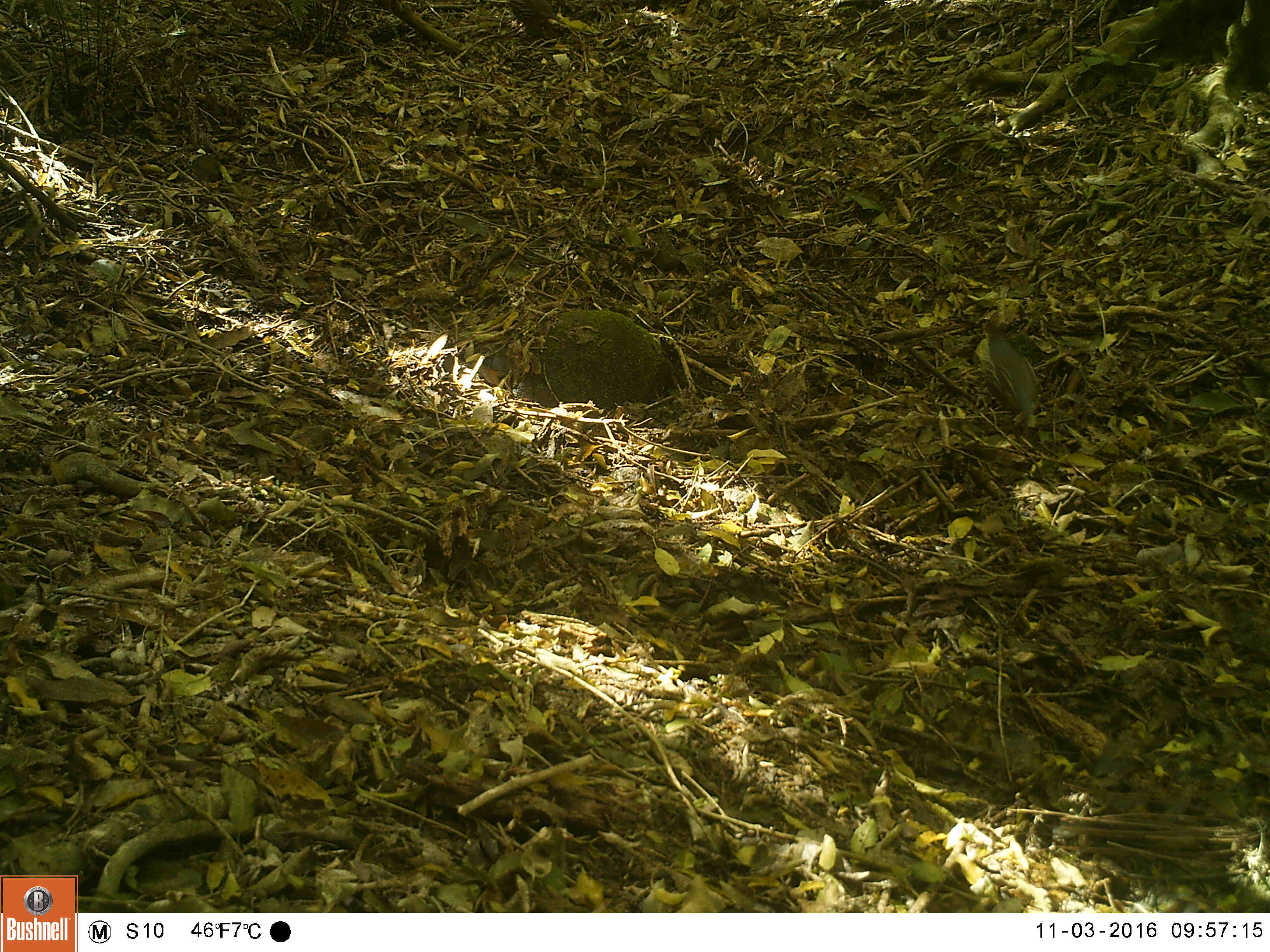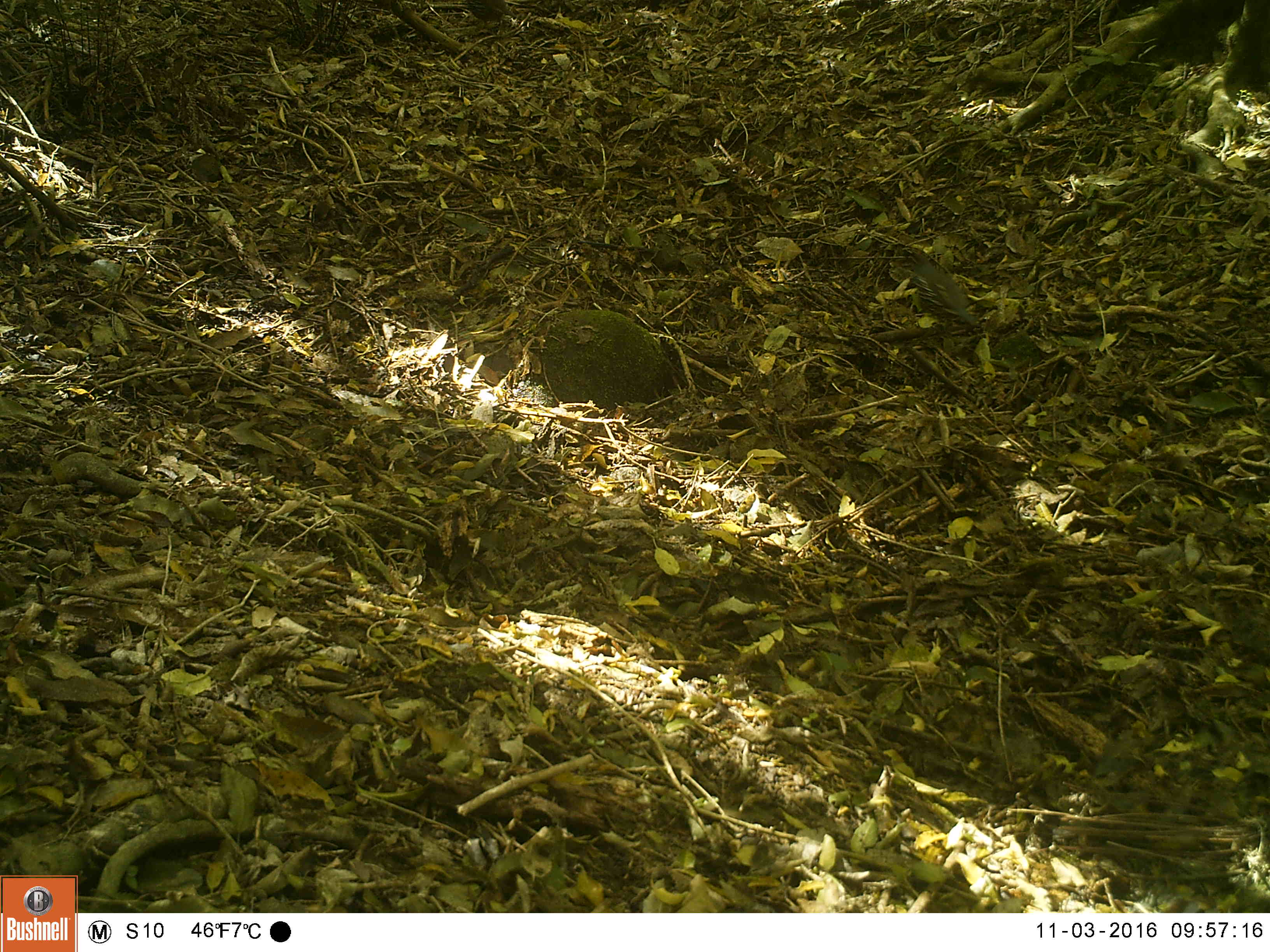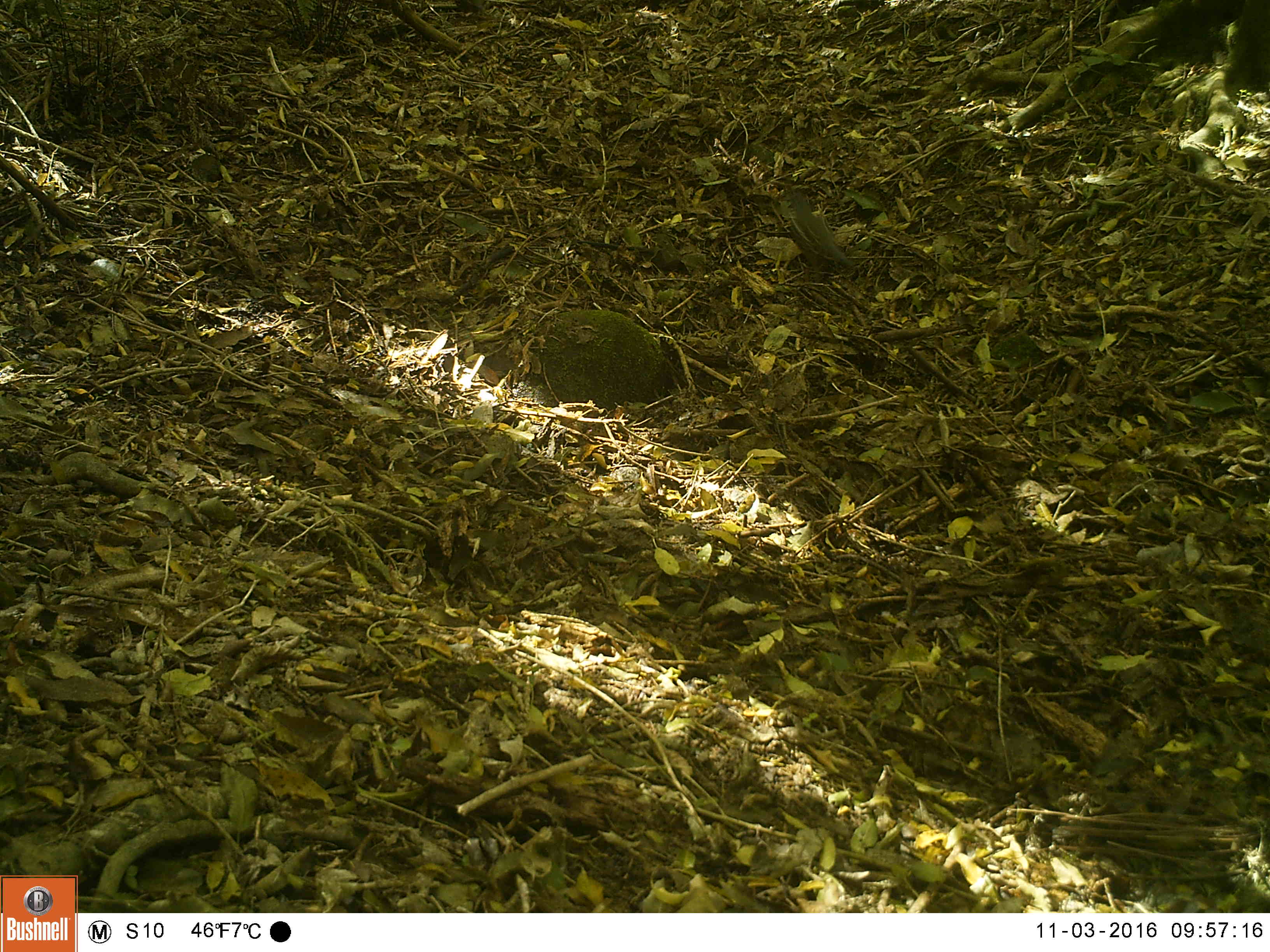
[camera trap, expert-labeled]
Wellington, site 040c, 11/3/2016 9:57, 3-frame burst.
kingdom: Animalia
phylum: Chordata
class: Aves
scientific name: Aves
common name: bird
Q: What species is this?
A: Bird (Aves).